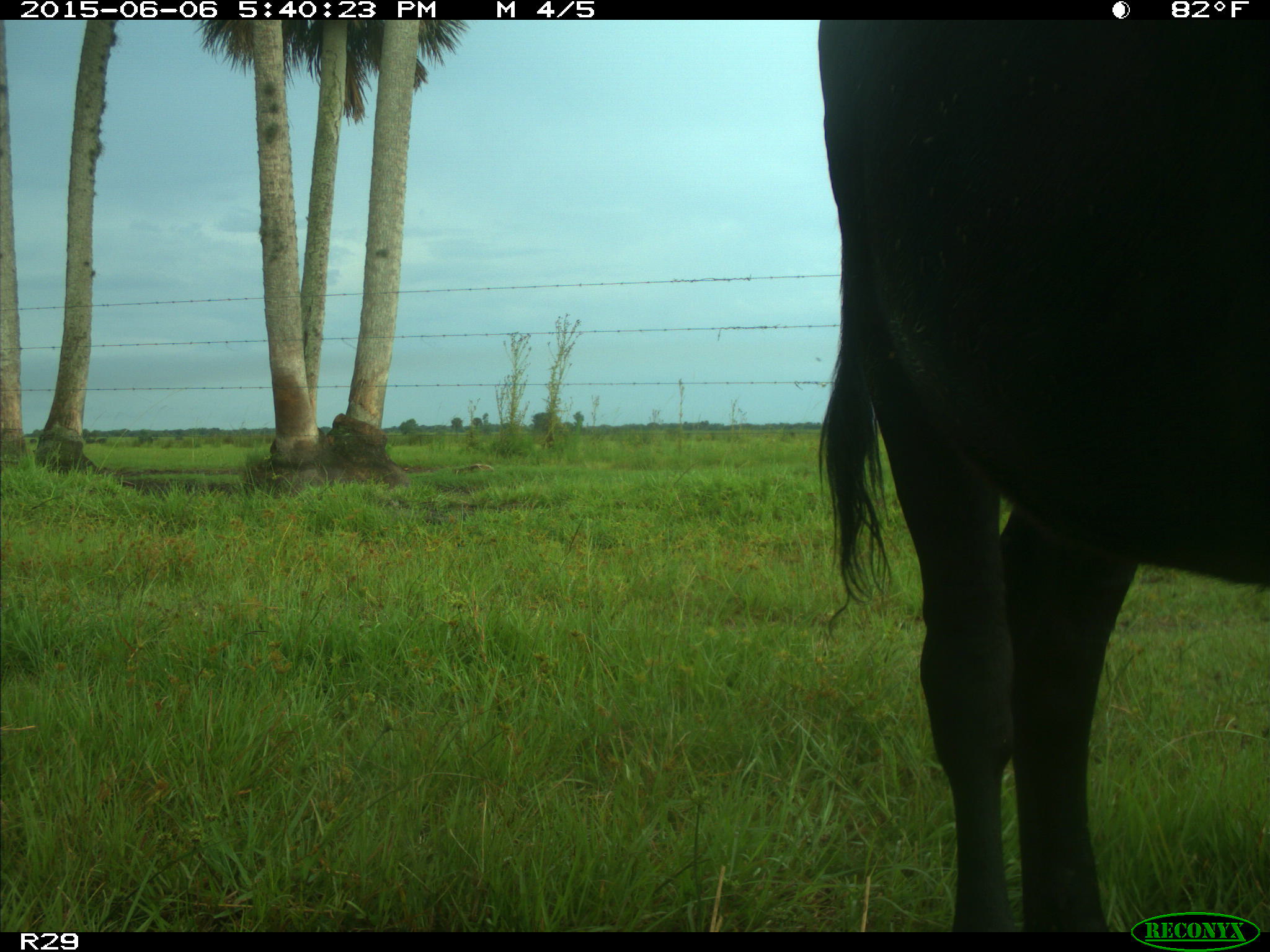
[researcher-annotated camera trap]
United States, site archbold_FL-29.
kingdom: Animalia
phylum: Chordata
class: Mammalia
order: Artiodactyla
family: Bovidae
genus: Bos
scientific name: Bos taurus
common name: domestic cow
Bos taurus (domestic cow).